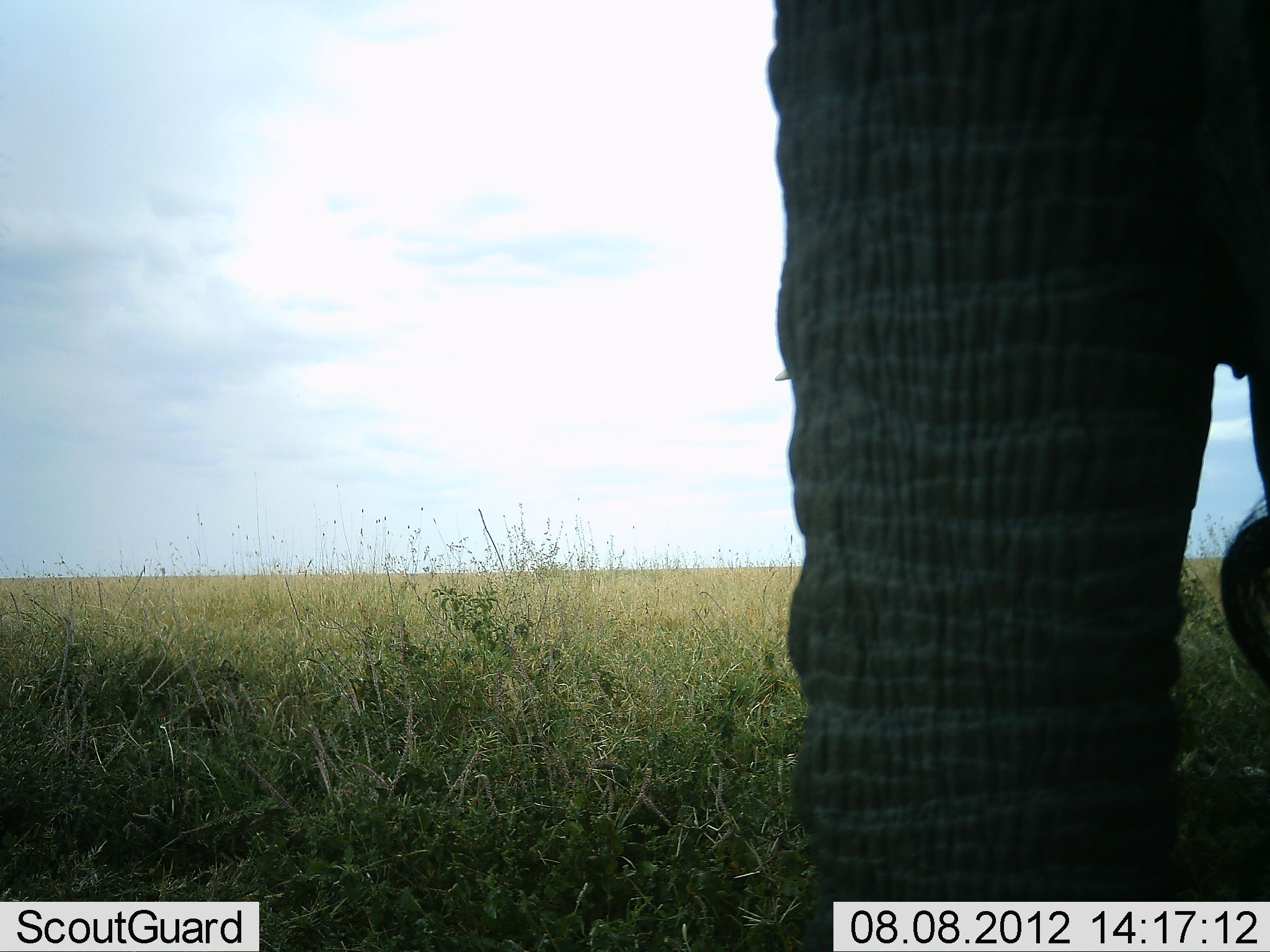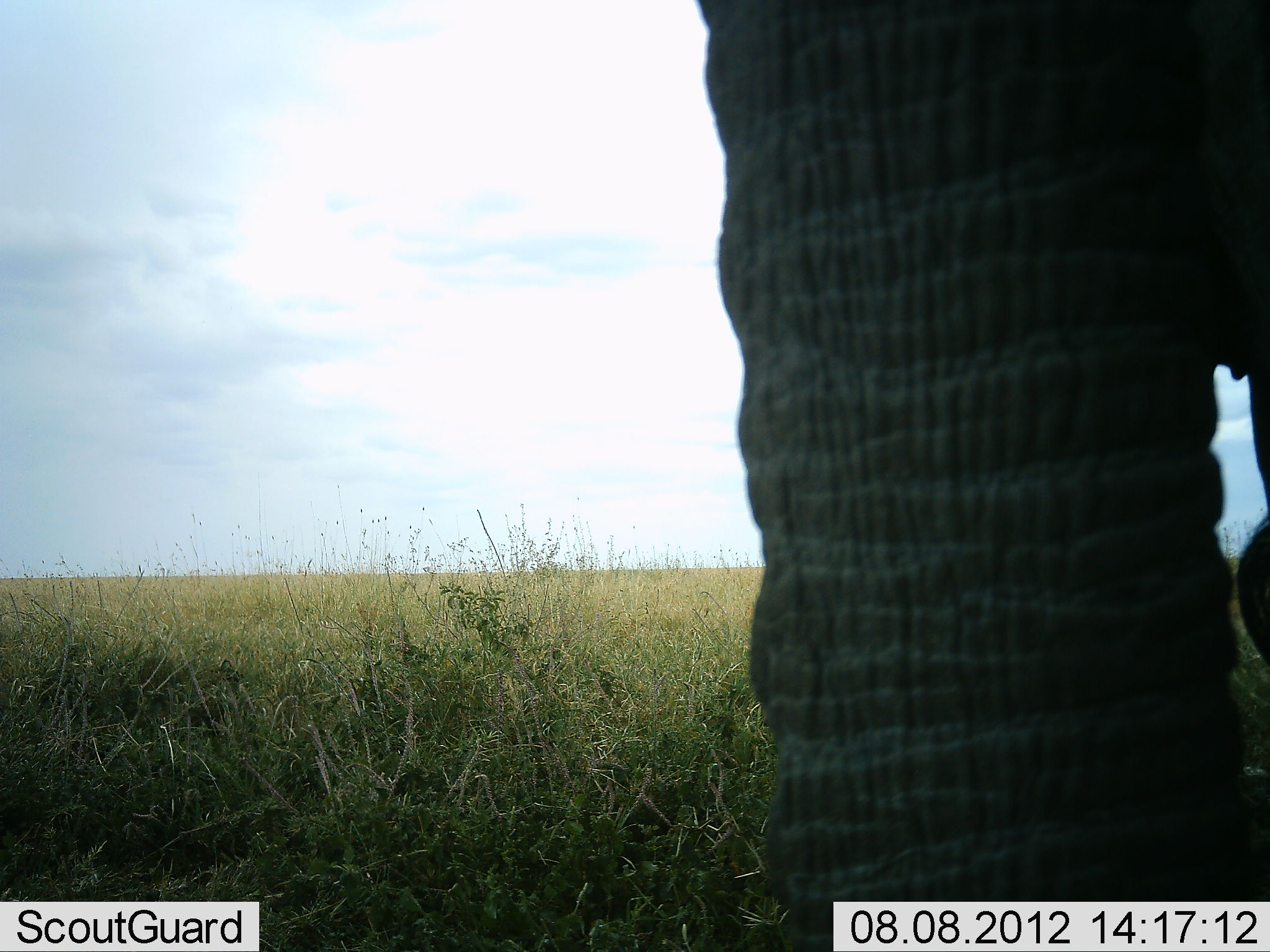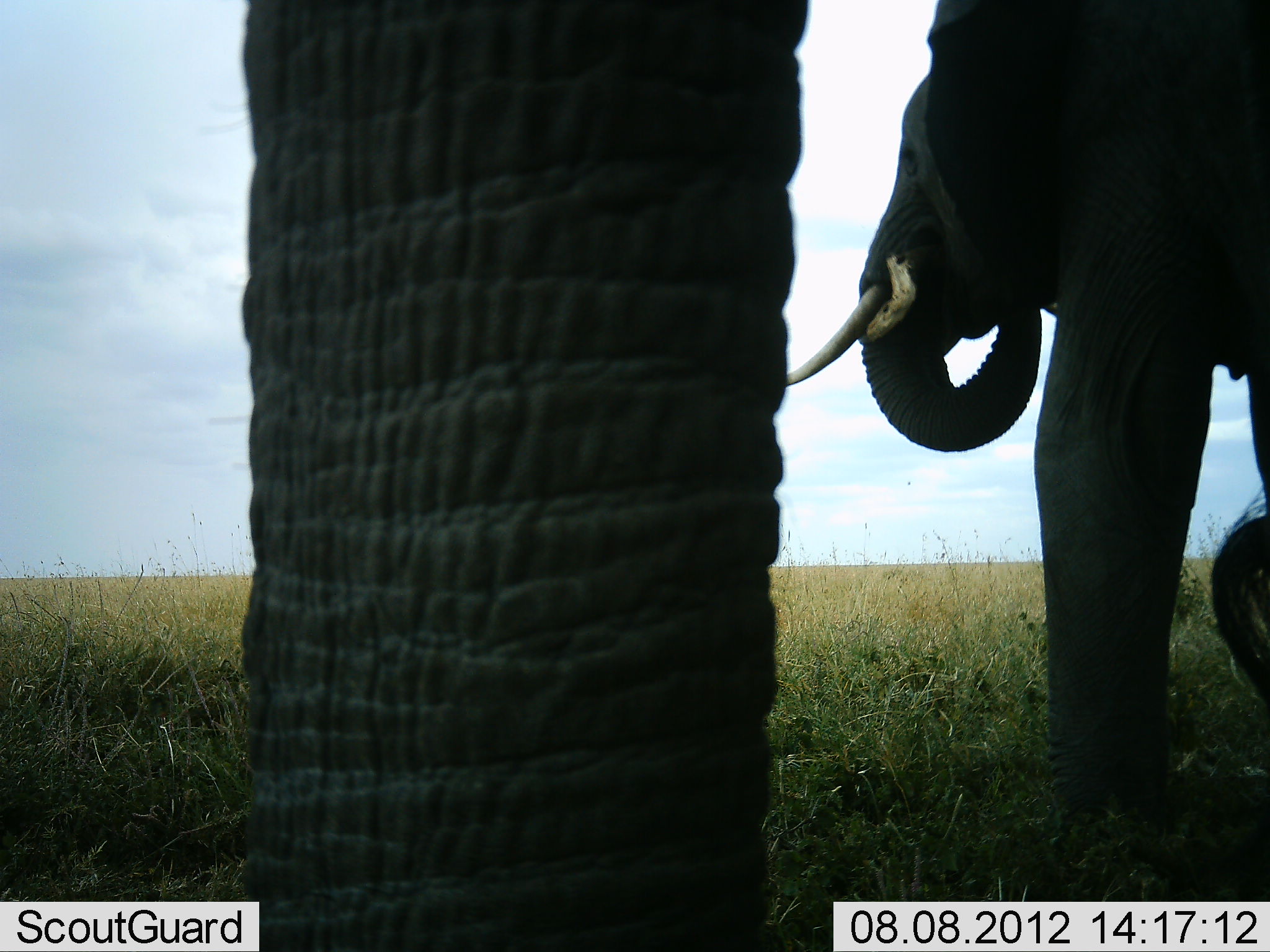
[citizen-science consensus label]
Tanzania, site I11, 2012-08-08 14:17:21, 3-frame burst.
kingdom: Animalia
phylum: Chordata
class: Mammalia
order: Proboscidea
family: Elephantidae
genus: Loxodonta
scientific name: Loxodonta africana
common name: african bush elephant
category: elephant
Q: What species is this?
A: Elephant (african bush elephant) (Loxodonta africana).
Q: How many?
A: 2.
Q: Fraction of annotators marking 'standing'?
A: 80%.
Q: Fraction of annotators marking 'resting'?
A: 0%.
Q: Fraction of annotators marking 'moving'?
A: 20%.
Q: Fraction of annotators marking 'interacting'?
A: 0%.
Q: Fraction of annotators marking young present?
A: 0%.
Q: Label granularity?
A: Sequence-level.